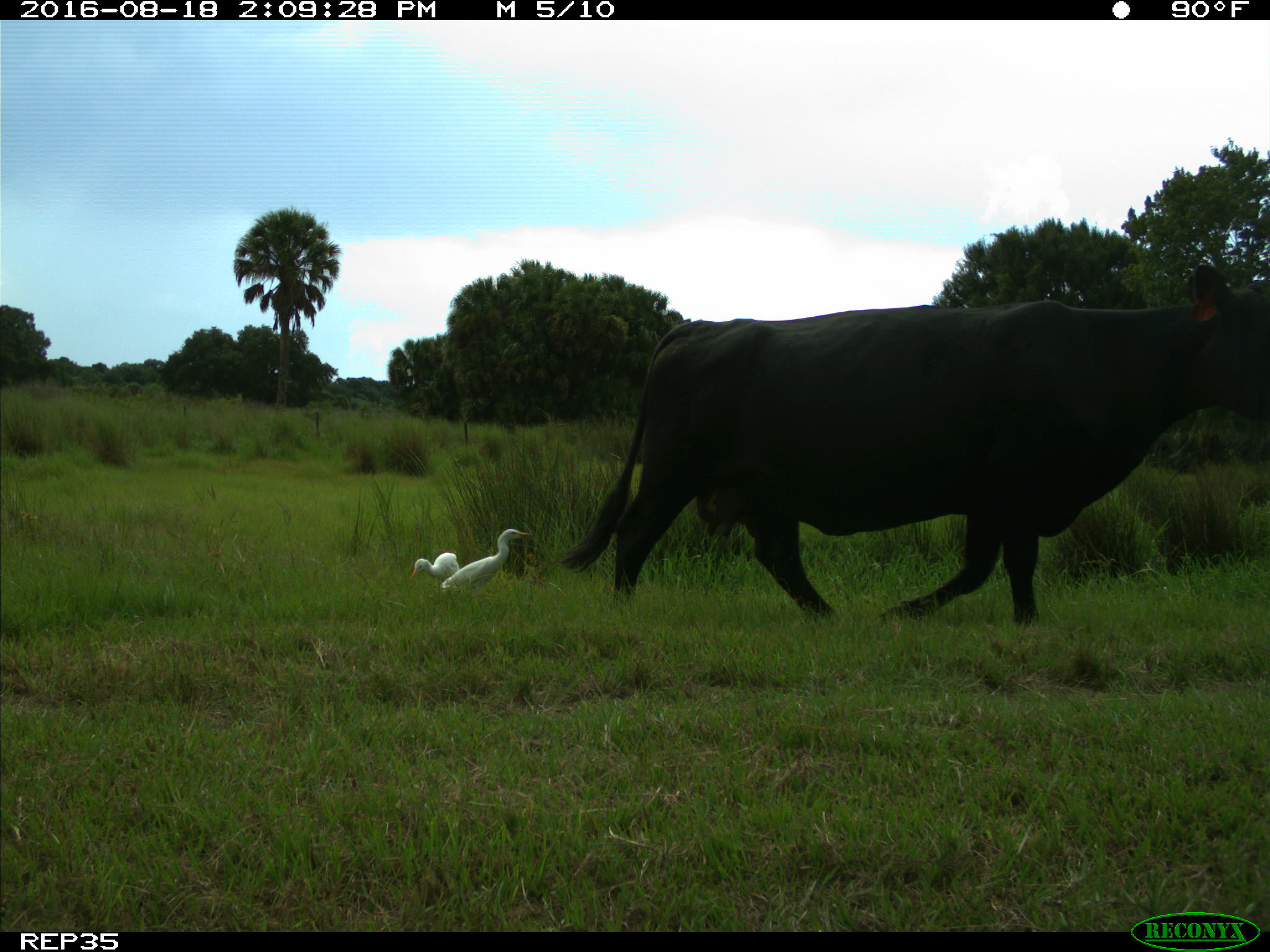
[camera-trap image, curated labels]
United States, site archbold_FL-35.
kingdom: Animalia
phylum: Chordata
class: Mammalia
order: Artiodactyla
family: Bovidae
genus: Bos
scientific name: Bos taurus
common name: domestic cow